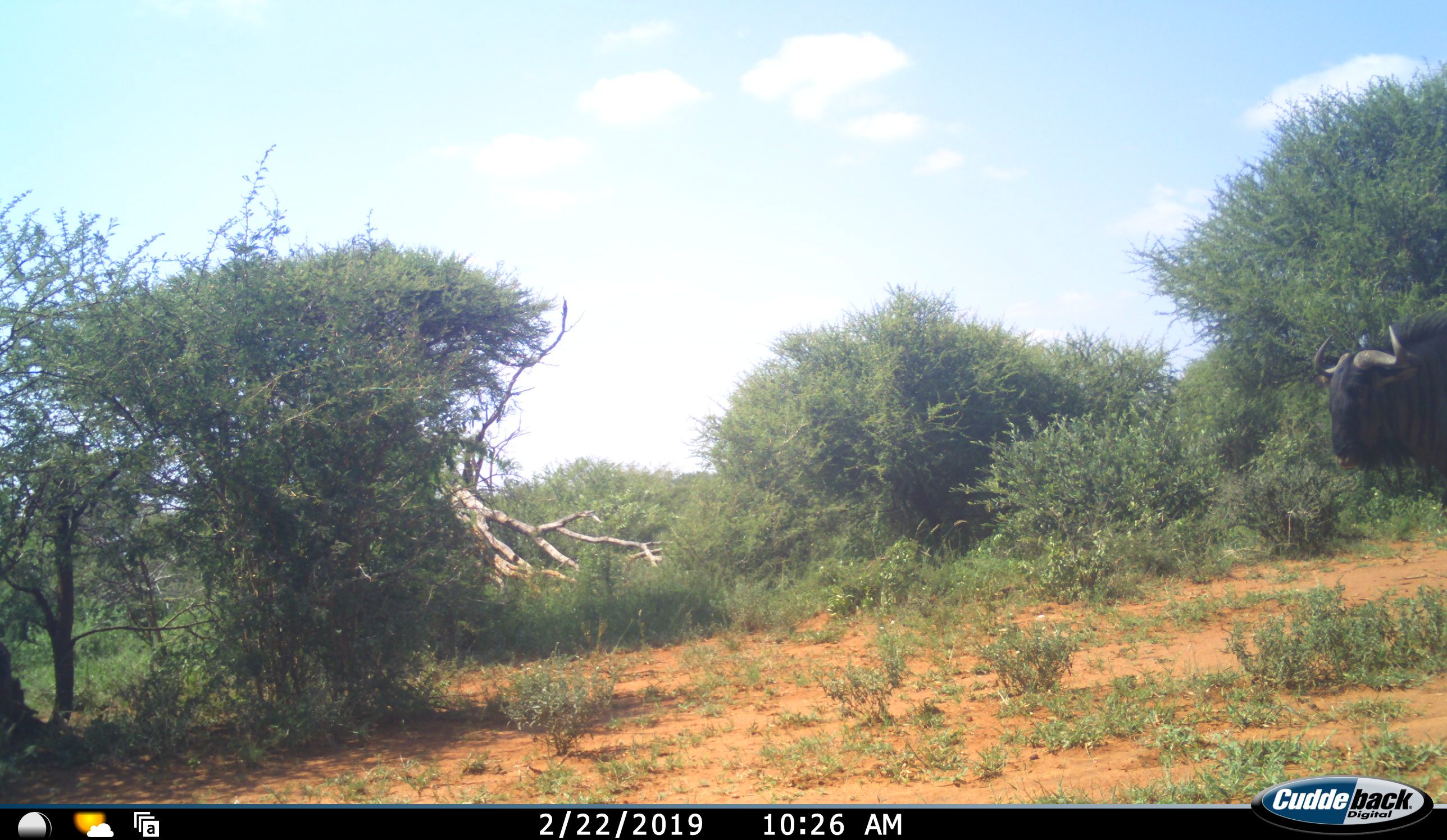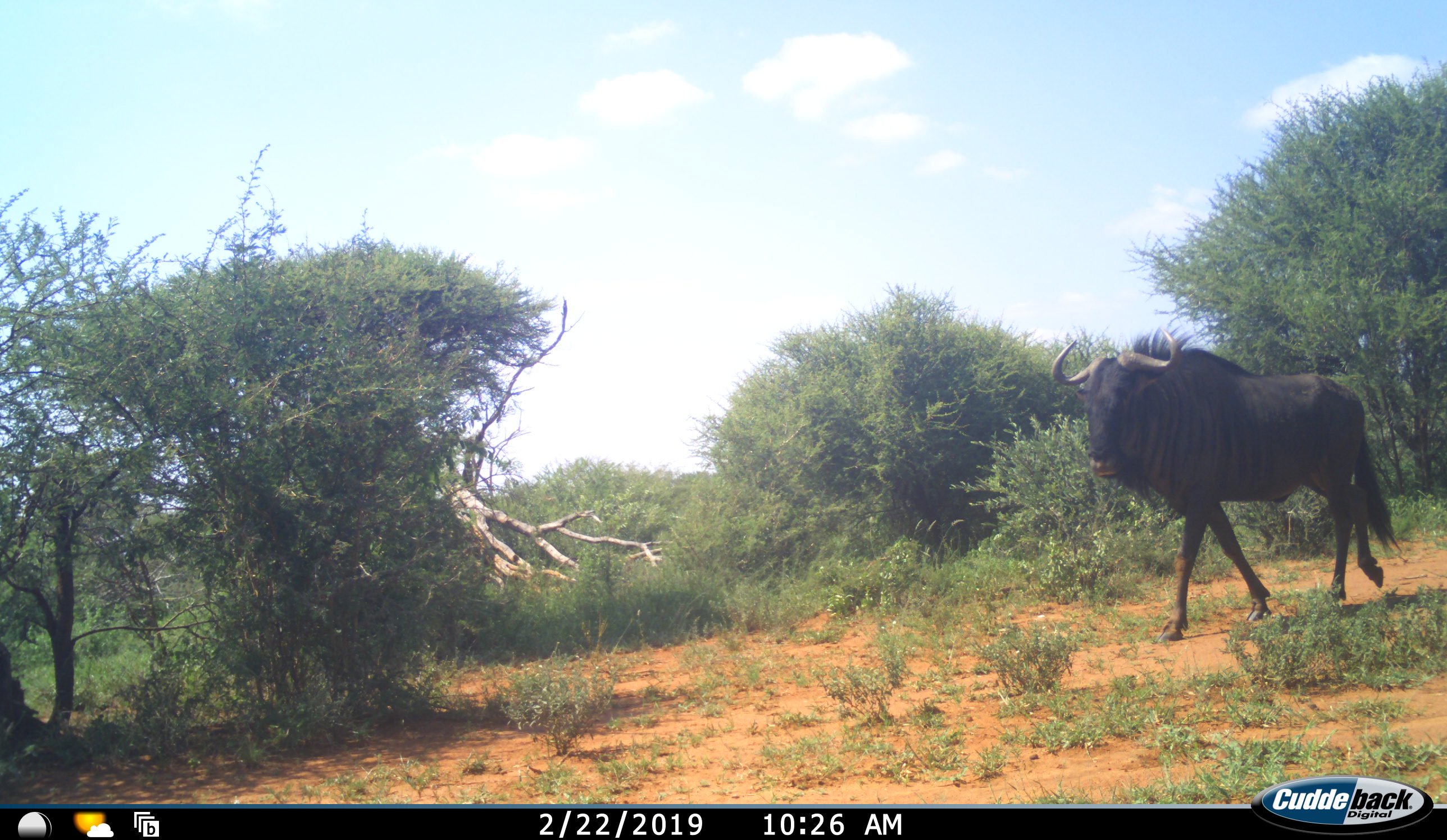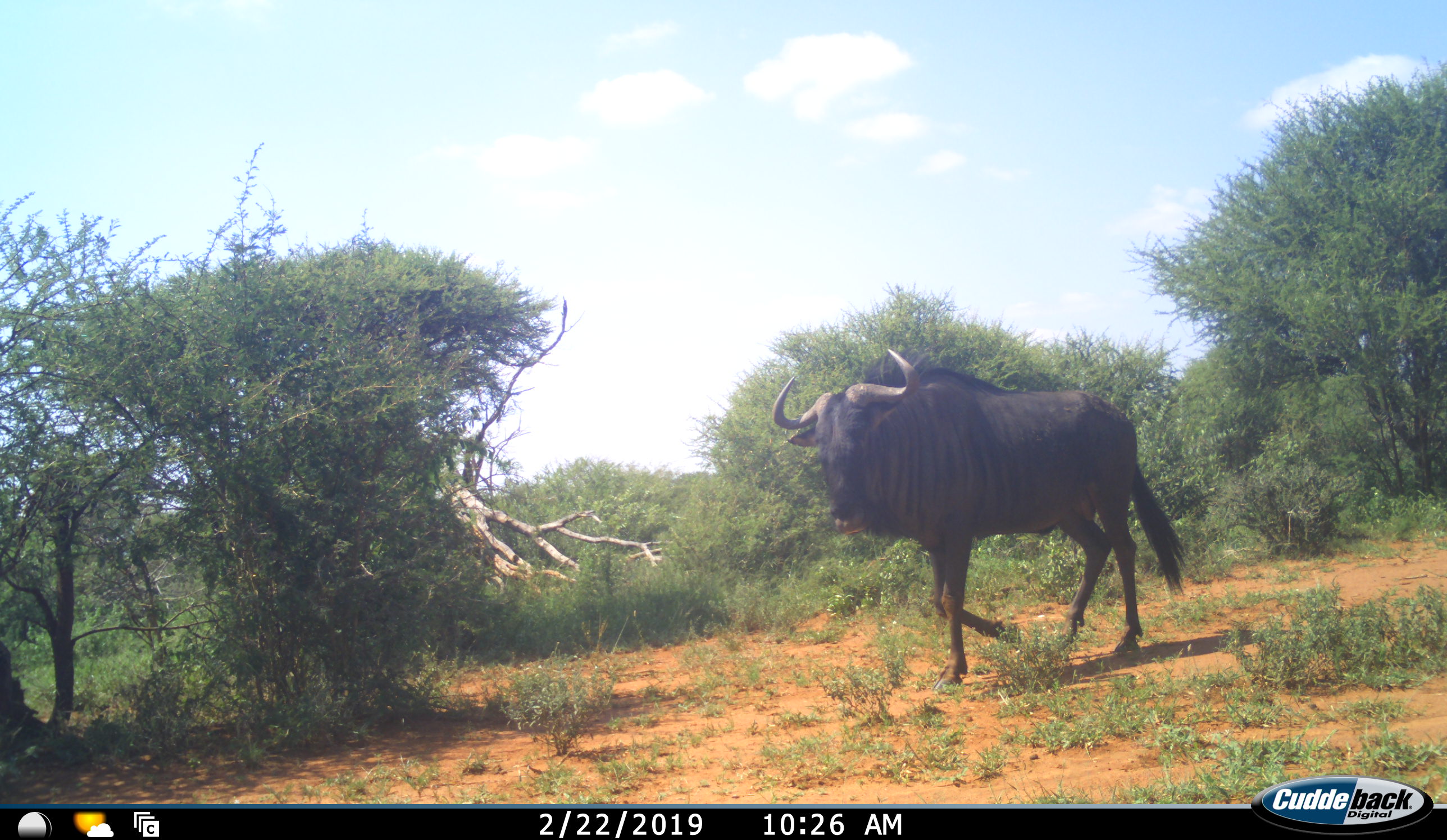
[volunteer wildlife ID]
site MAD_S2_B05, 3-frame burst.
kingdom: Animalia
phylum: Chordata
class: Mammalia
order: Artiodactyla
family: Bovidae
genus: Connochaetes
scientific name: Connochaetes taurinus taurinus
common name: blue wildebeest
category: wildebeestblue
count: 1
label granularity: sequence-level